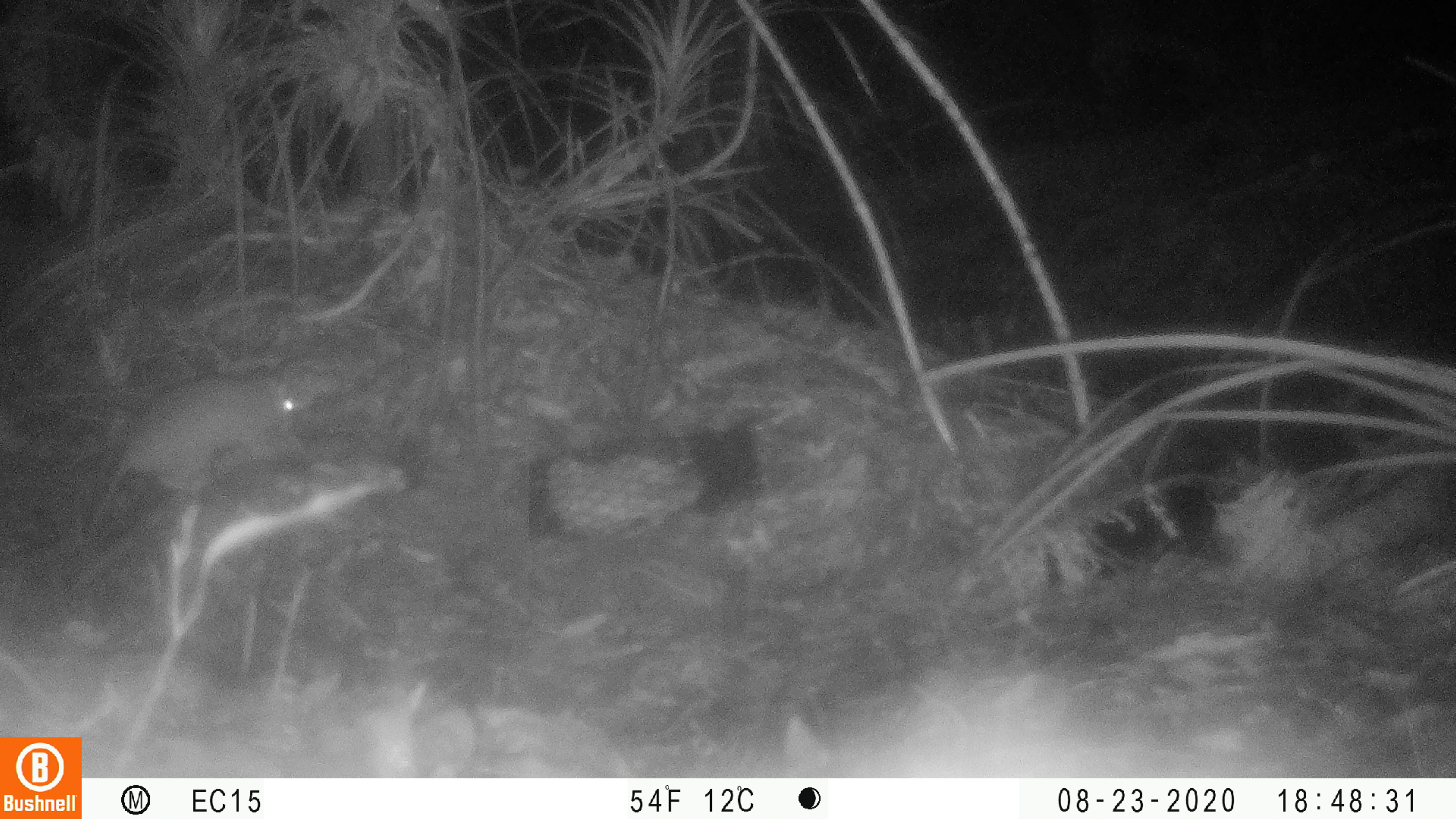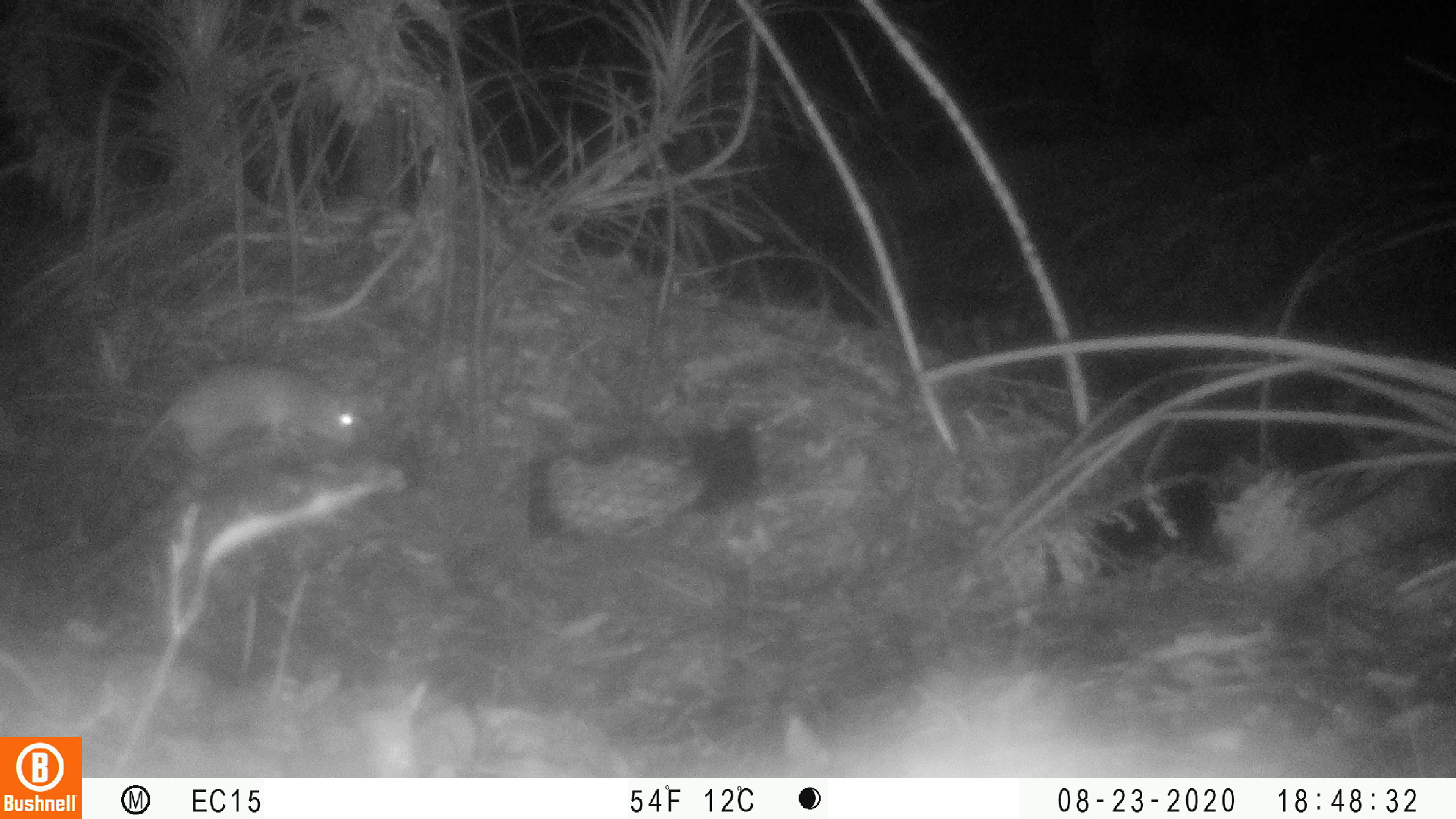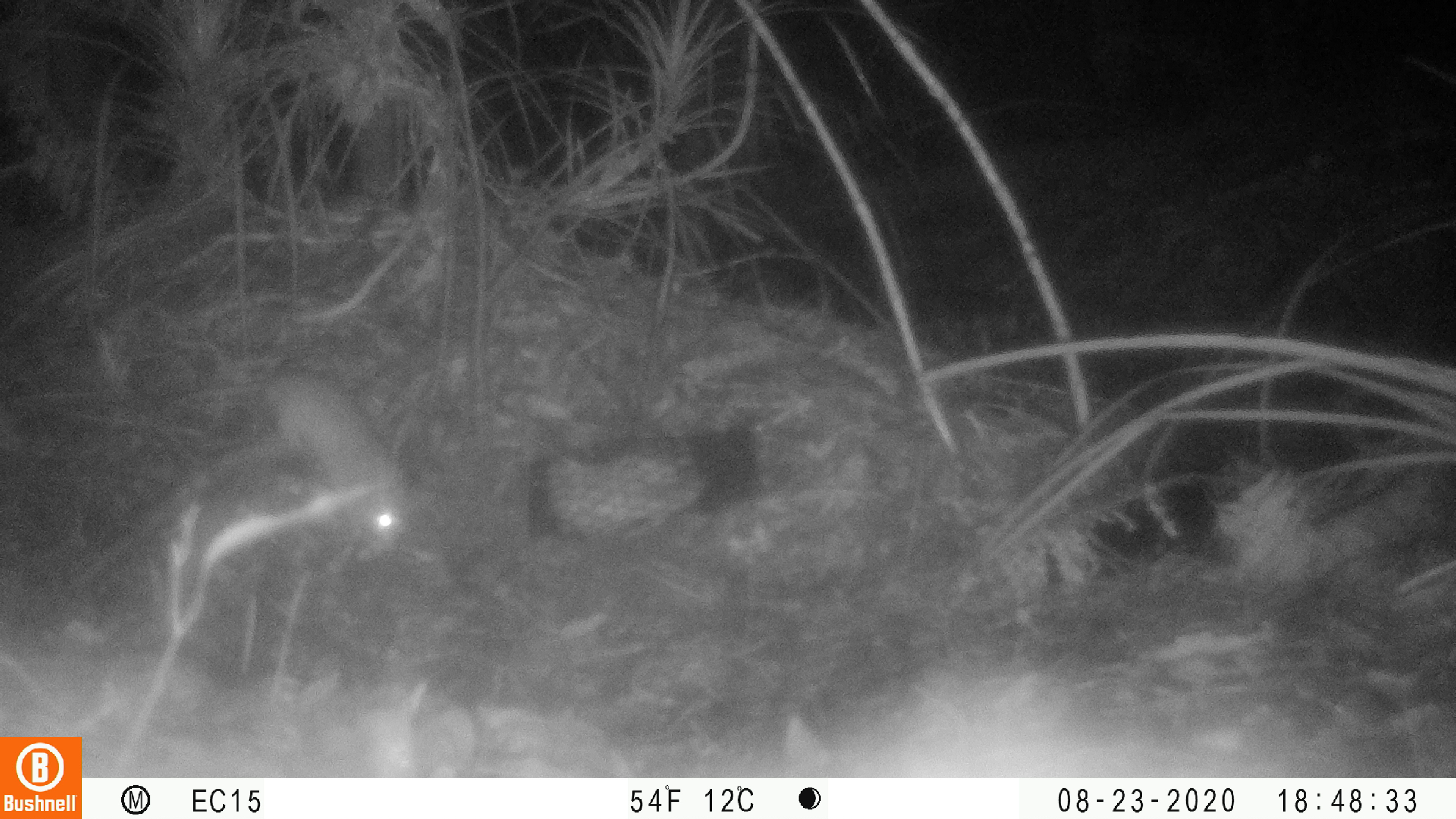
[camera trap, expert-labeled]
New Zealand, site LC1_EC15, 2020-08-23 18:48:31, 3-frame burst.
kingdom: Animalia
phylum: Chordata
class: Mammalia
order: Rodentia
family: Muridae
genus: Rattus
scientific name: Rattus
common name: rat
Rat (Rattus).